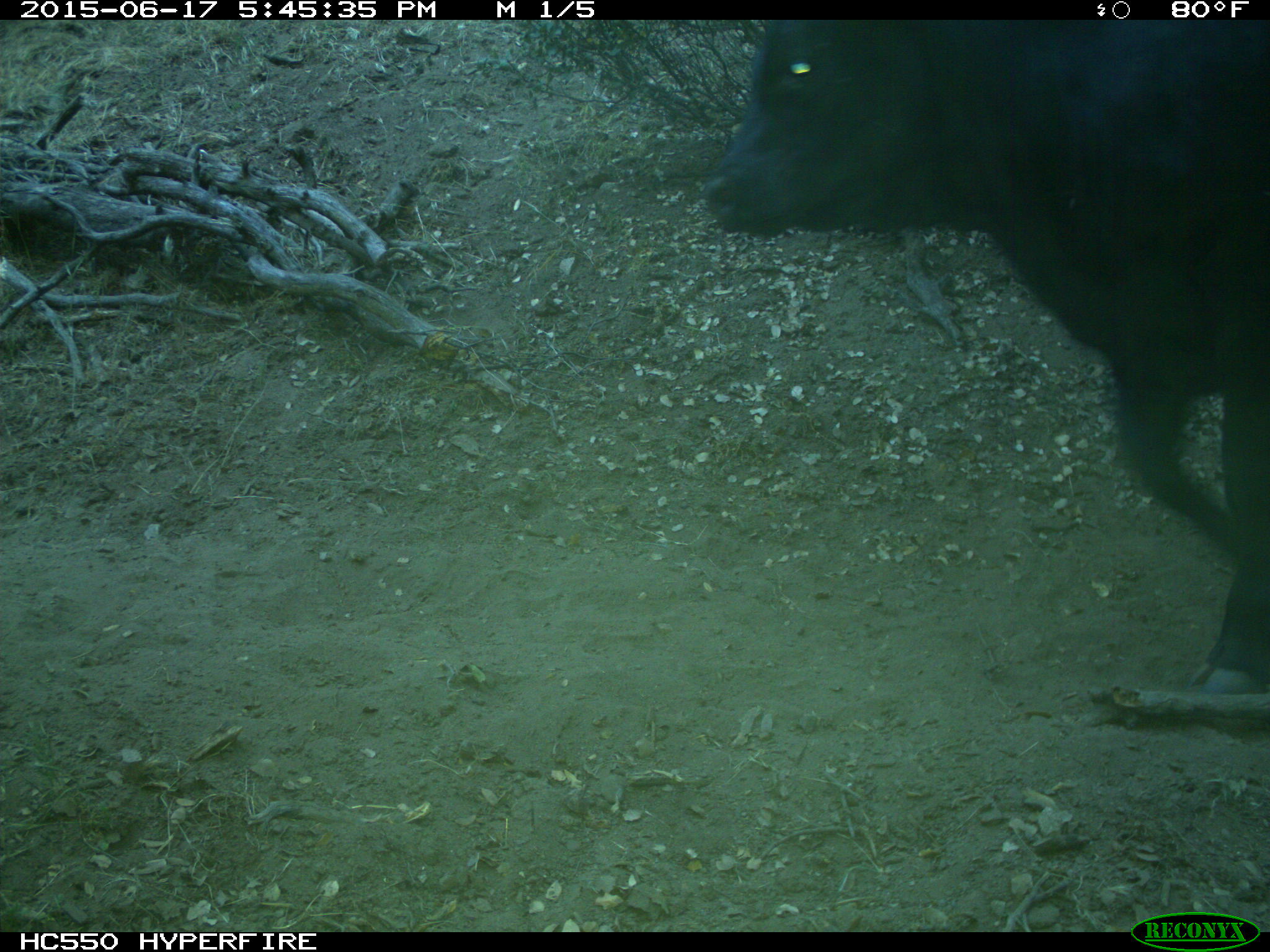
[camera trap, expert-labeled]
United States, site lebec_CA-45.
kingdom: Animalia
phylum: Chordata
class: Mammalia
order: Artiodactyla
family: Bovidae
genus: Bos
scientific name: Bos taurus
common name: domestic cow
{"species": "Bos taurus (domestic cow)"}